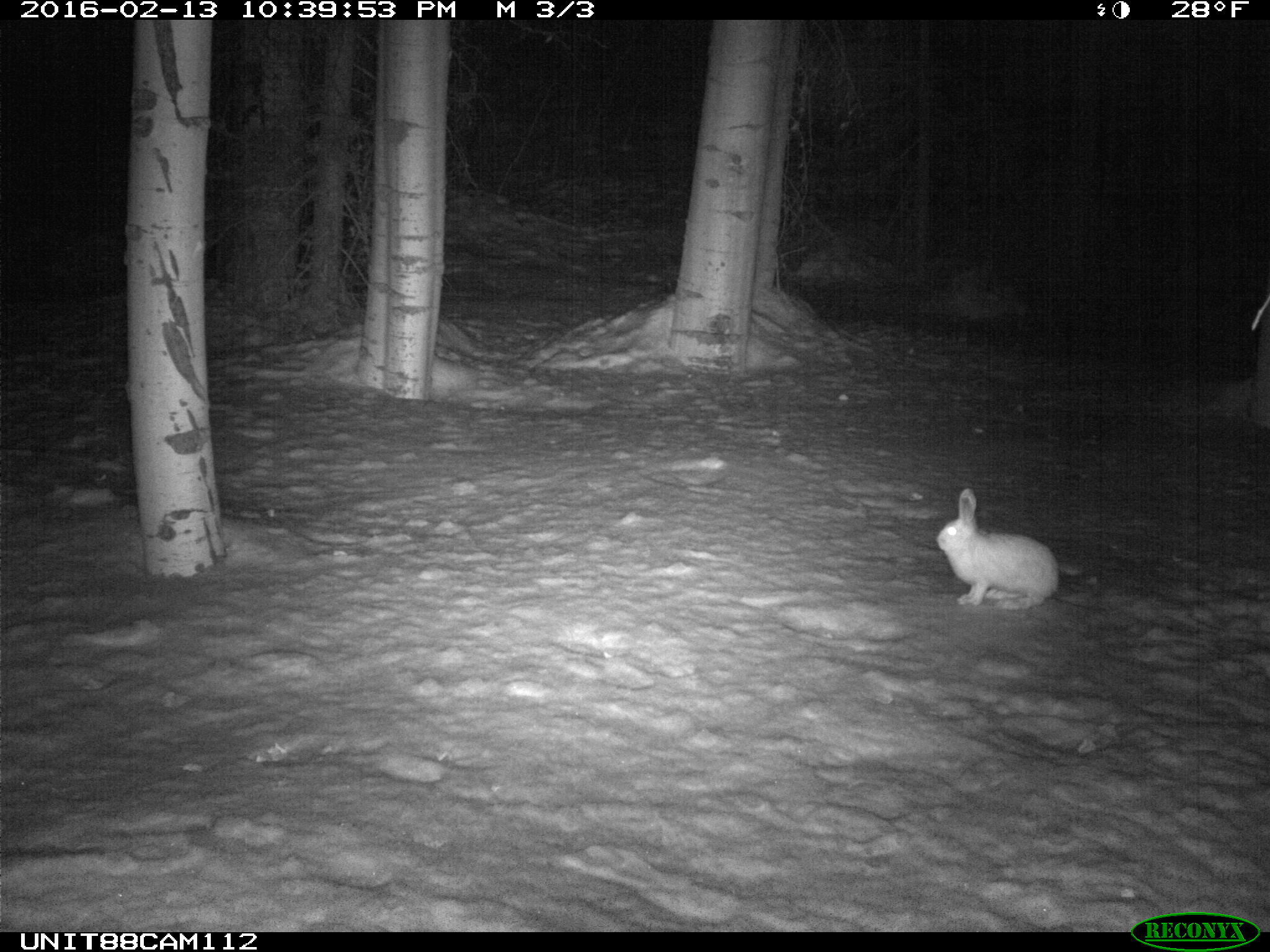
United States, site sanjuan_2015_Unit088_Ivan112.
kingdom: Animalia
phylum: Chordata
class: Mammalia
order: Lagomorpha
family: Leporidae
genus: Lepus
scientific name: Lepus americanus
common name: snowshoe hare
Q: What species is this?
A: Lepus americanus (snowshoe hare).